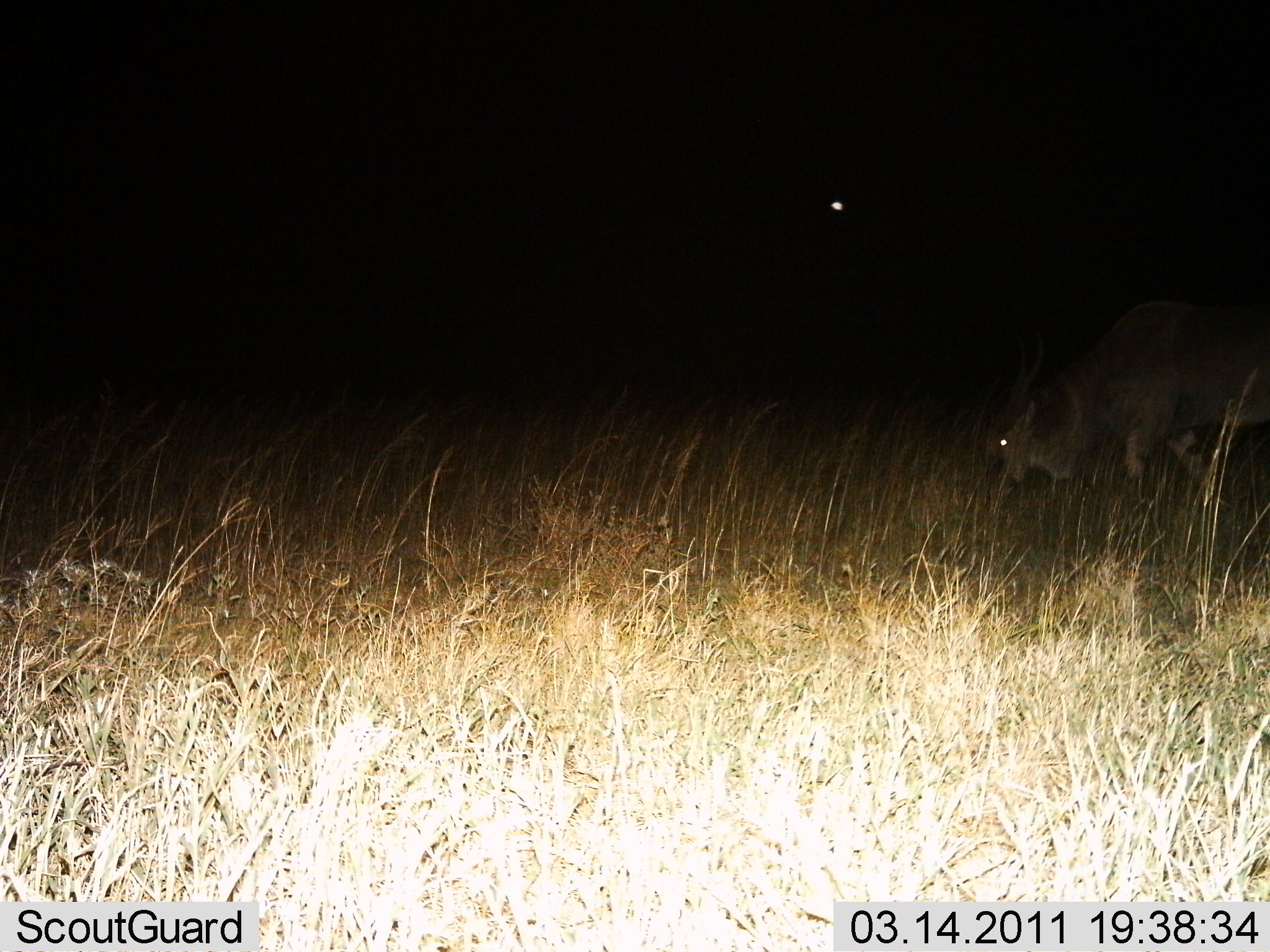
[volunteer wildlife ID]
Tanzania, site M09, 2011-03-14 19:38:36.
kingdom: Animalia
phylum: Chordata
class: Mammalia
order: Artiodactyla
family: Bovidae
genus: Tragelaphus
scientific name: Tragelaphus oryx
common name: eland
Eland (Tragelaphus oryx), count 1. Behavior (volunteer vote fractions): standing 0%, resting 0%, moving 25%, interacting 0%. Young present (vote fraction): 0%. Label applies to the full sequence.